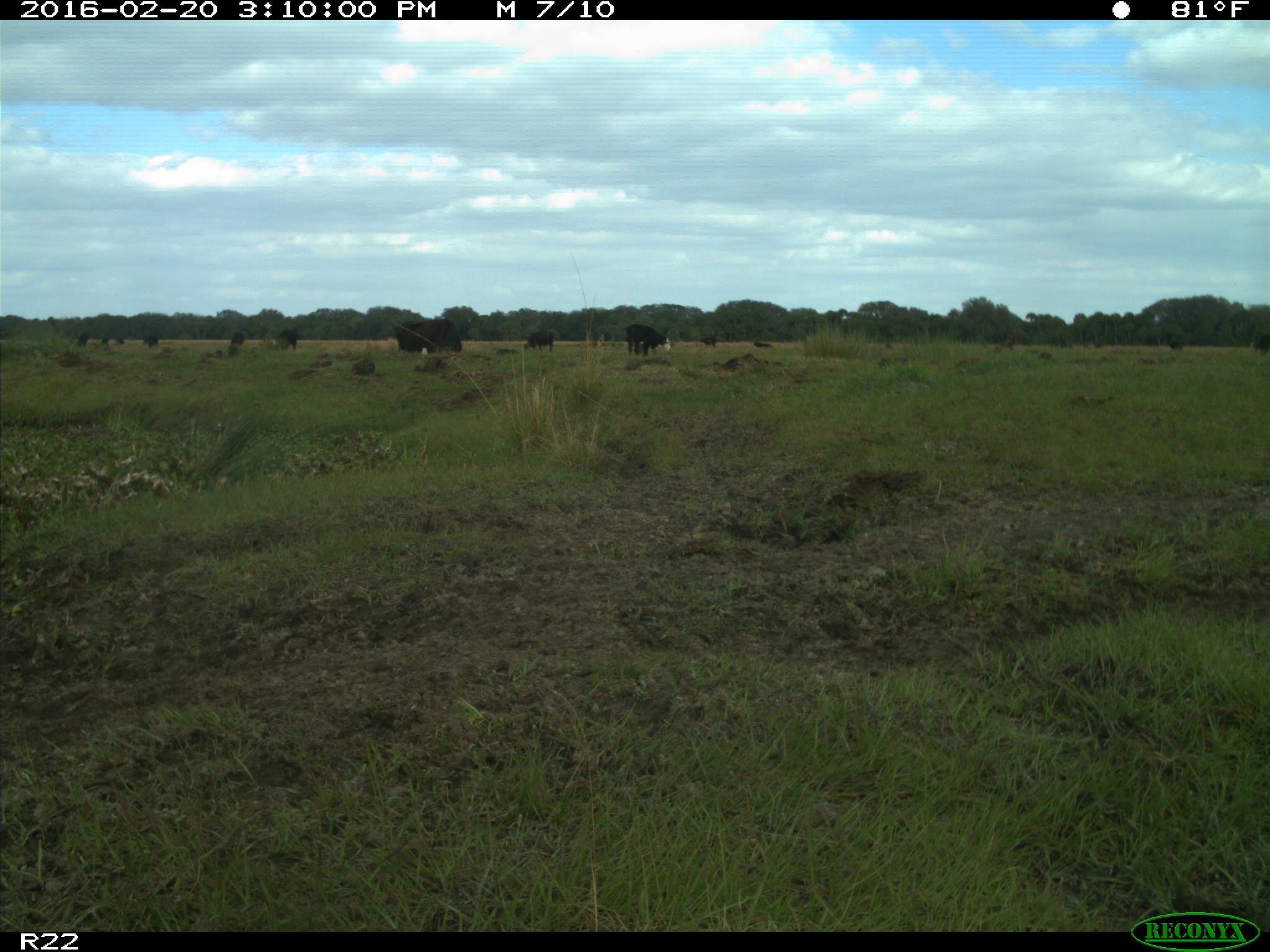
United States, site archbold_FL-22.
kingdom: Animalia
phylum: Chordata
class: Mammalia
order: Artiodactyla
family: Bovidae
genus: Bos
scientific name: Bos taurus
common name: domestic cow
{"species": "Bos taurus (domestic cow)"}